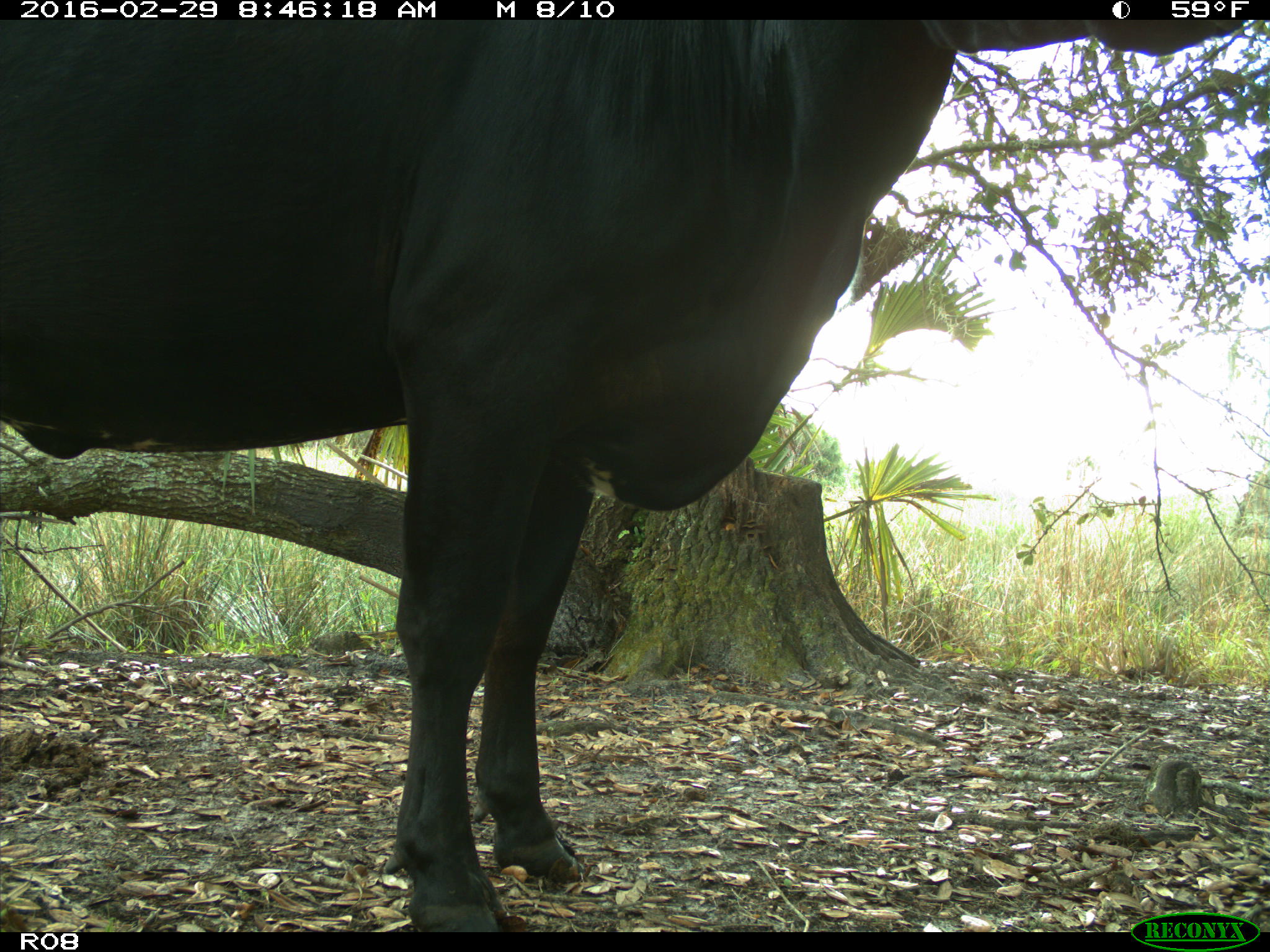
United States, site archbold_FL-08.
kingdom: Animalia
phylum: Chordata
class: Mammalia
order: Artiodactyla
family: Bovidae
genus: Bos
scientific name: Bos taurus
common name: domestic cow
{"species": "Bos taurus (domestic cow)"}